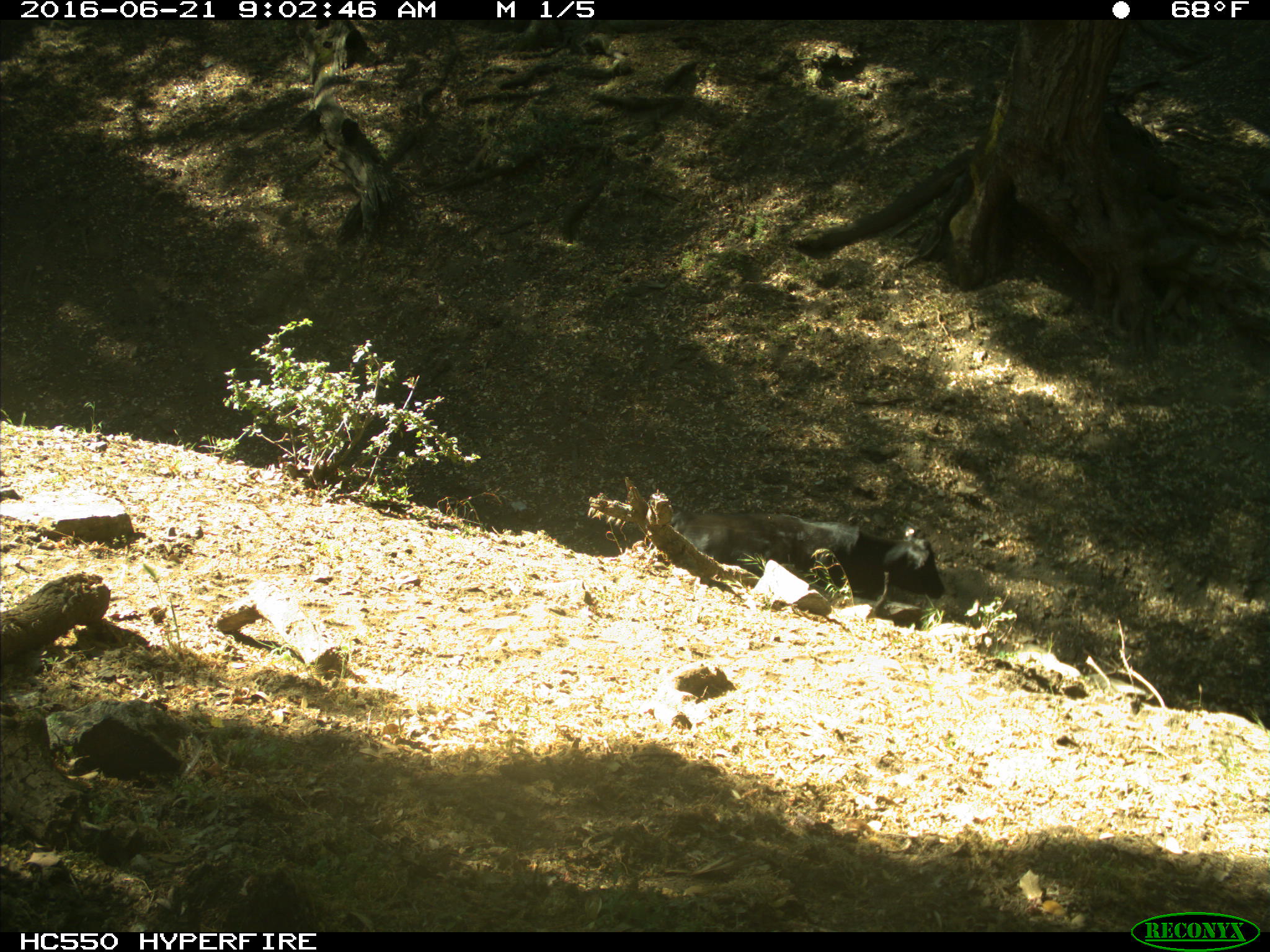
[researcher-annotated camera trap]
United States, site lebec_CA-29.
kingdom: Animalia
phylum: Chordata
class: Mammalia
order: Artiodactyla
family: Bovidae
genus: Bos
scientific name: Bos taurus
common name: domestic cow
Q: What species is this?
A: Bos taurus (domestic cow).